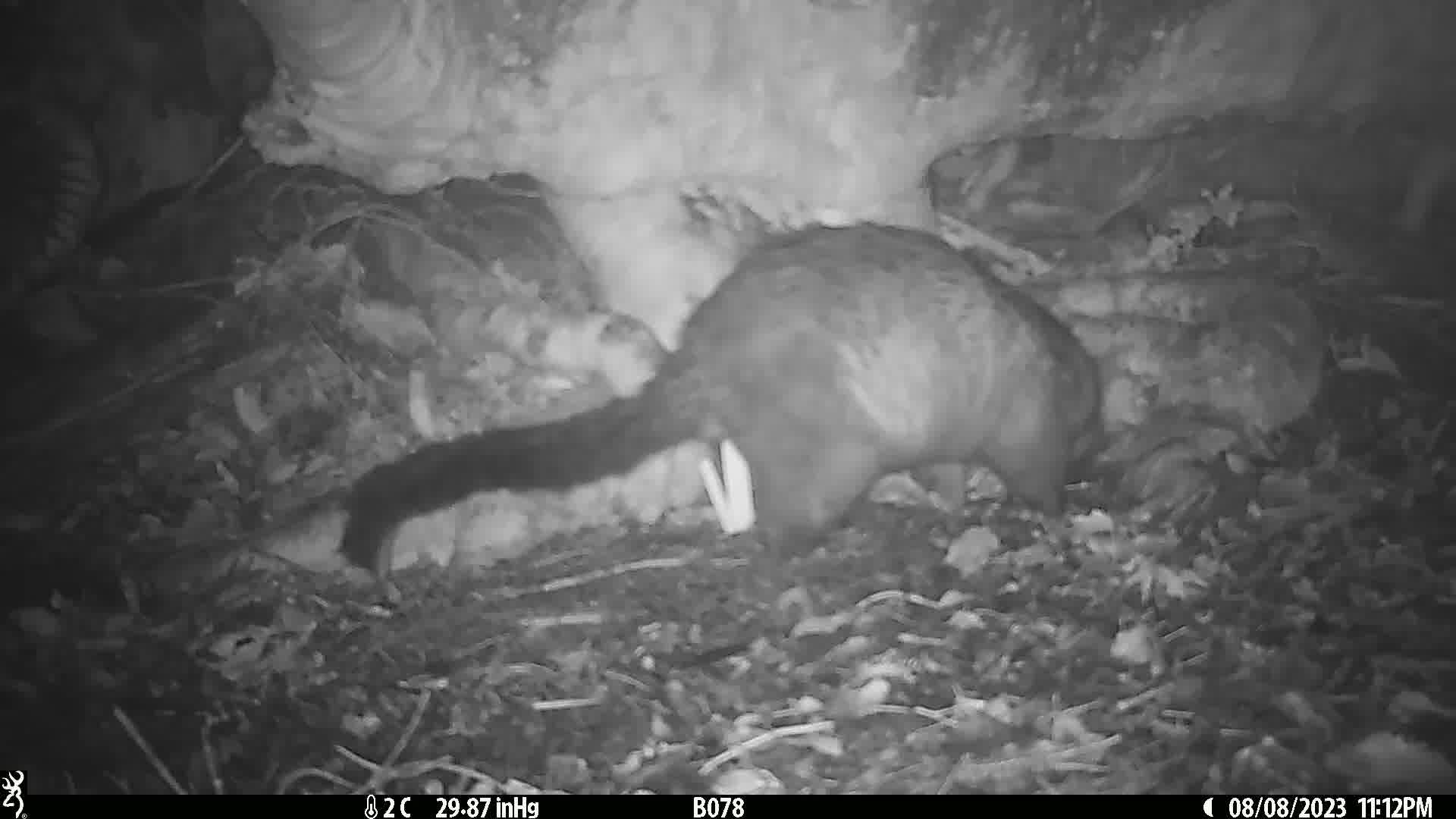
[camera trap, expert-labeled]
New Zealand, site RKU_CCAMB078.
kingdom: Animalia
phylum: Chordata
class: Mammalia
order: Diprotodontia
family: Phalangeridae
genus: Trichosurus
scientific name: Trichosurus vulpecula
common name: common brushtail possum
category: possum